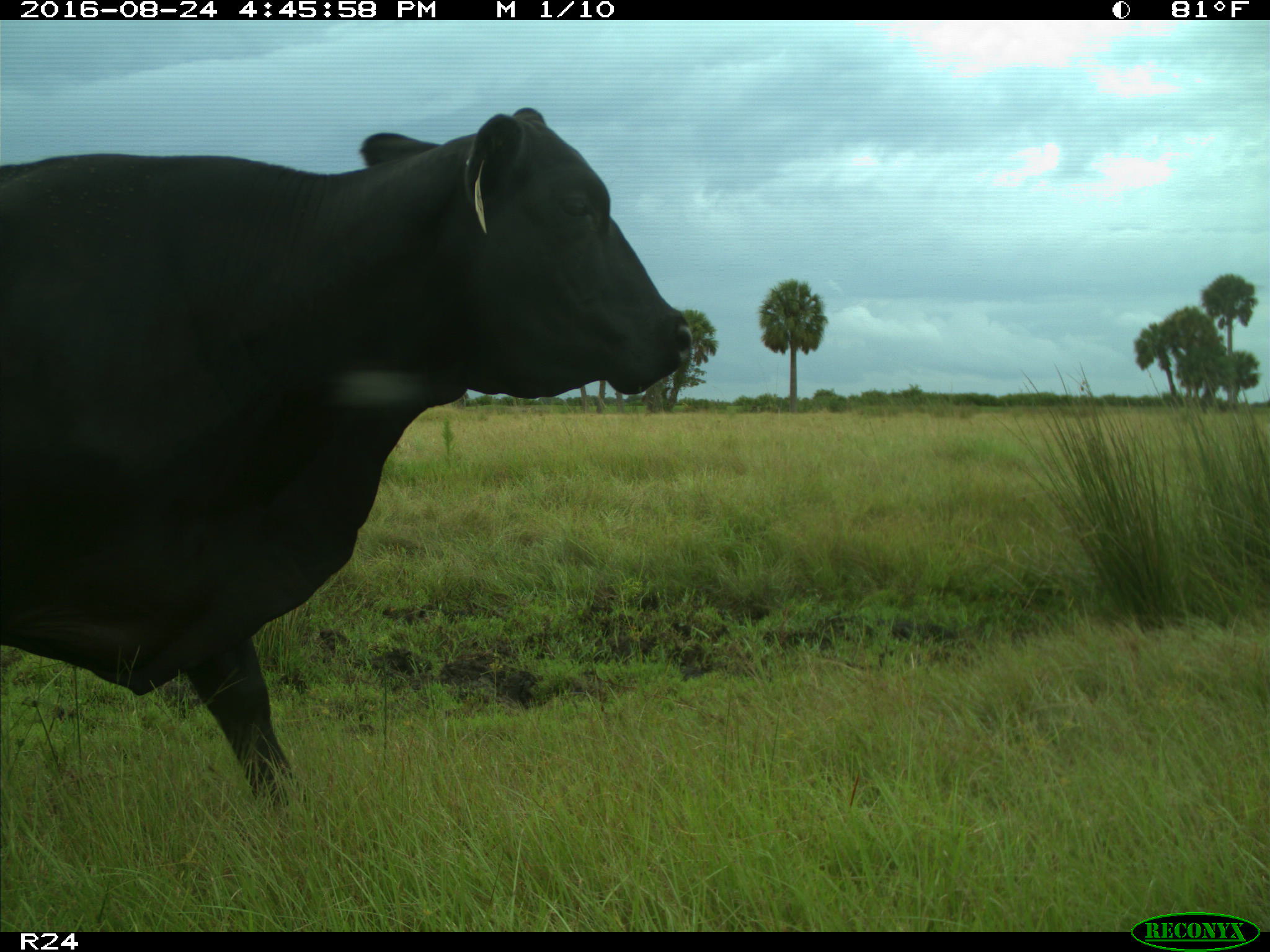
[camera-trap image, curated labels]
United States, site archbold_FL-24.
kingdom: Animalia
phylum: Chordata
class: Mammalia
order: Artiodactyla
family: Bovidae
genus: Bos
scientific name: Bos taurus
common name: domestic cow